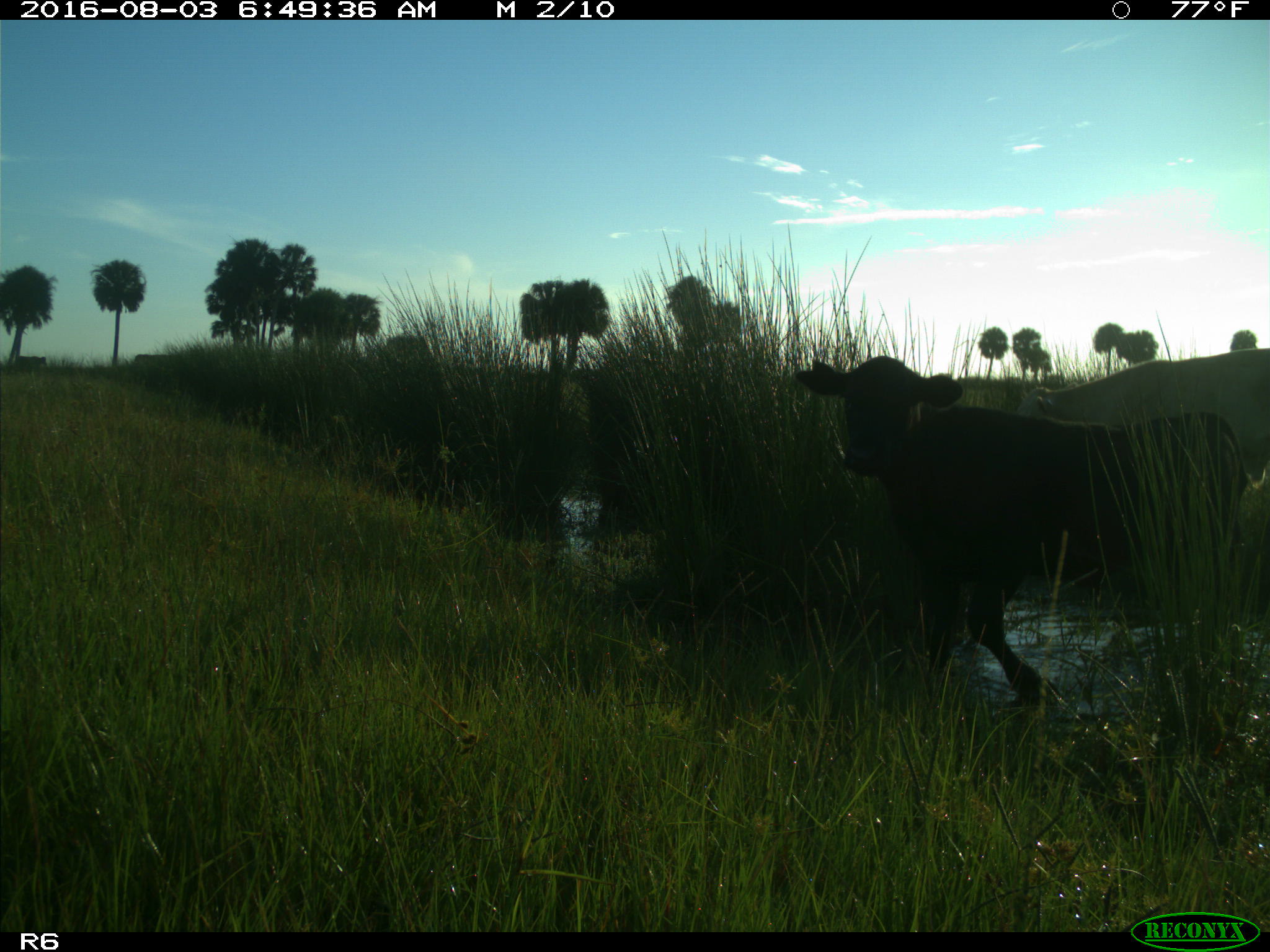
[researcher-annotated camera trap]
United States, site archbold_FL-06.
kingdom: Animalia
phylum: Chordata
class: Mammalia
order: Artiodactyla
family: Bovidae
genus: Bos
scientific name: Bos taurus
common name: domestic cow